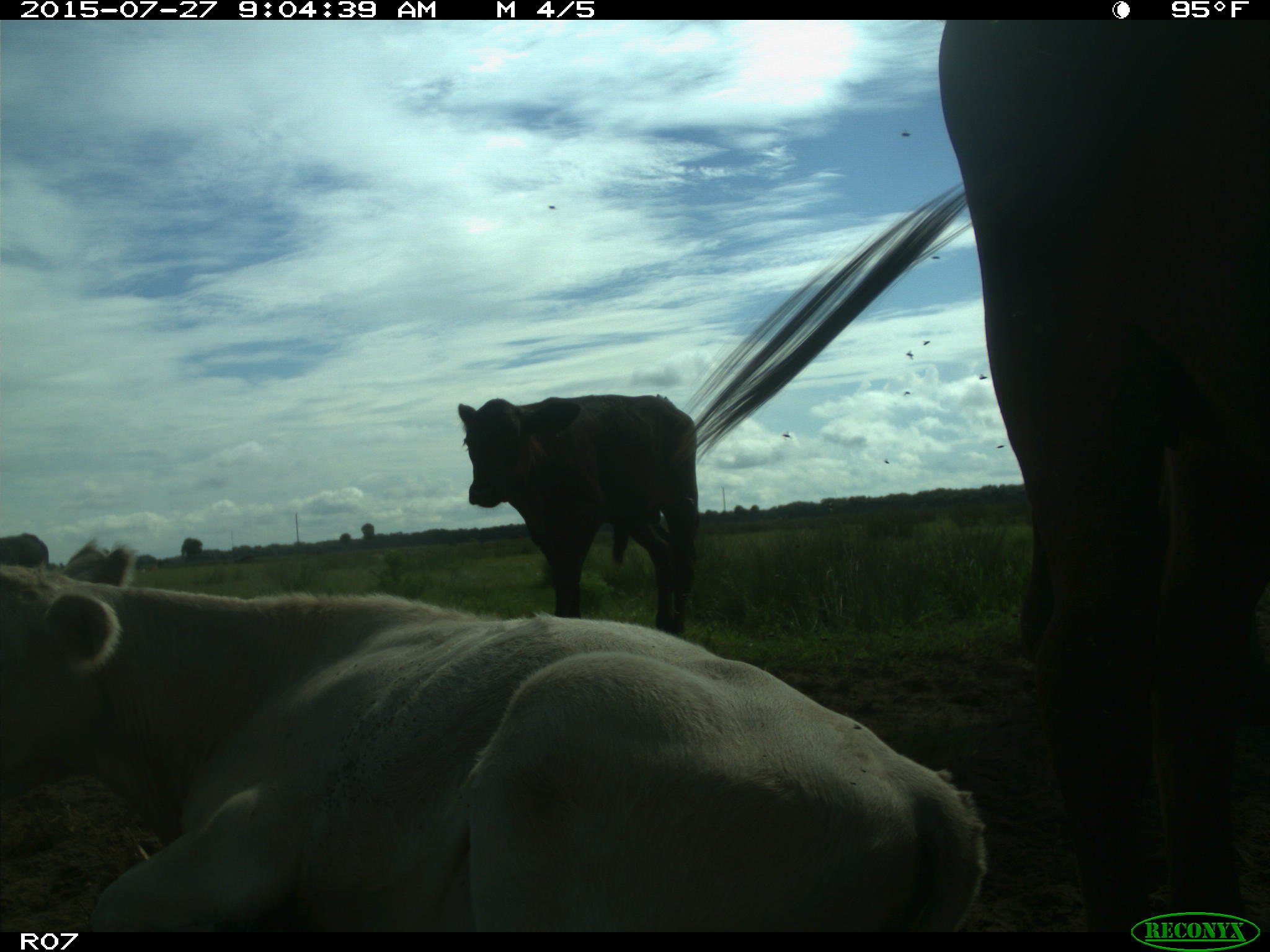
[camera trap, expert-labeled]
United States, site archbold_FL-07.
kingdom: Animalia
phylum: Chordata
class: Mammalia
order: Artiodactyla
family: Bovidae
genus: Bos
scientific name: Bos taurus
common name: domestic cow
Bos taurus (domestic cow).